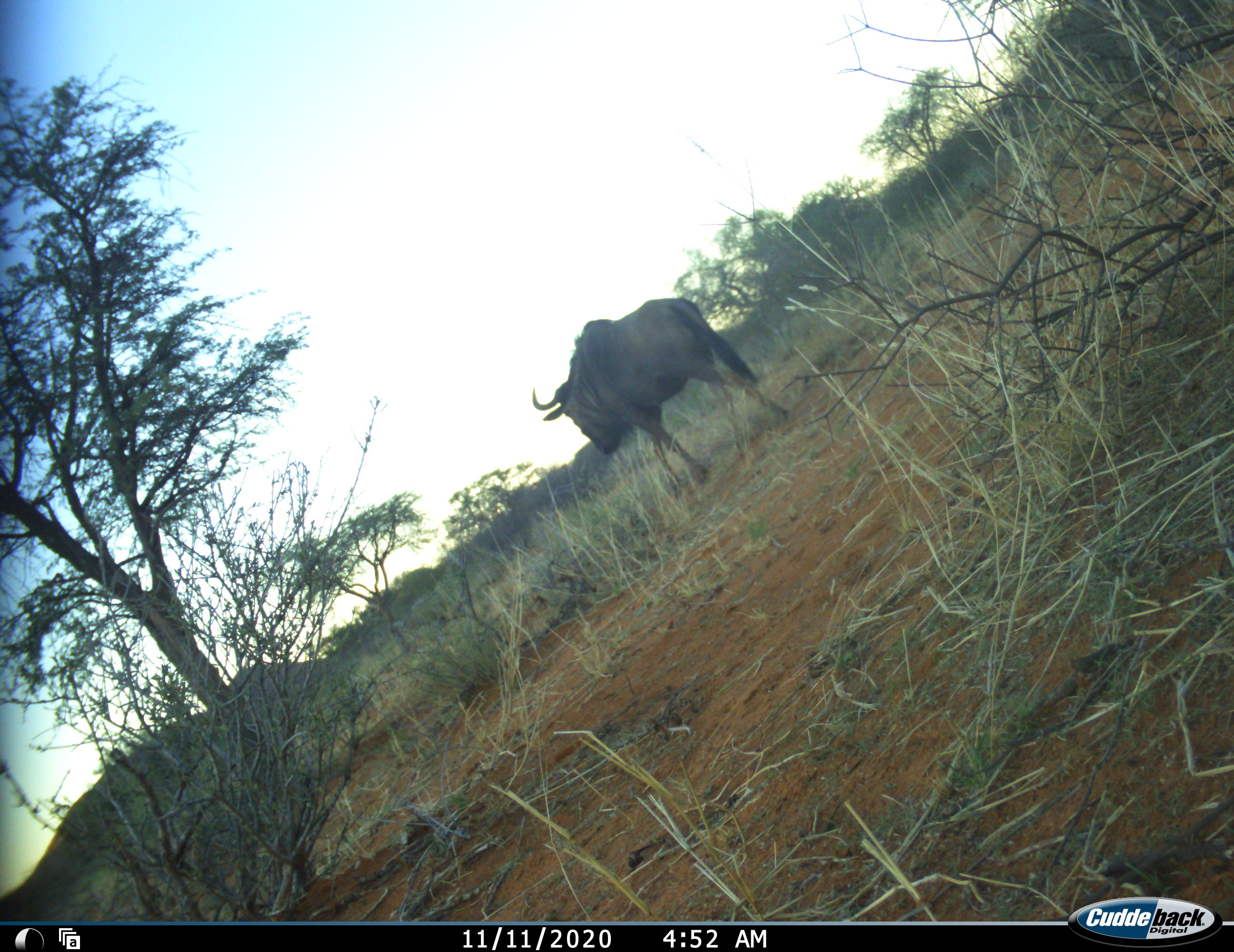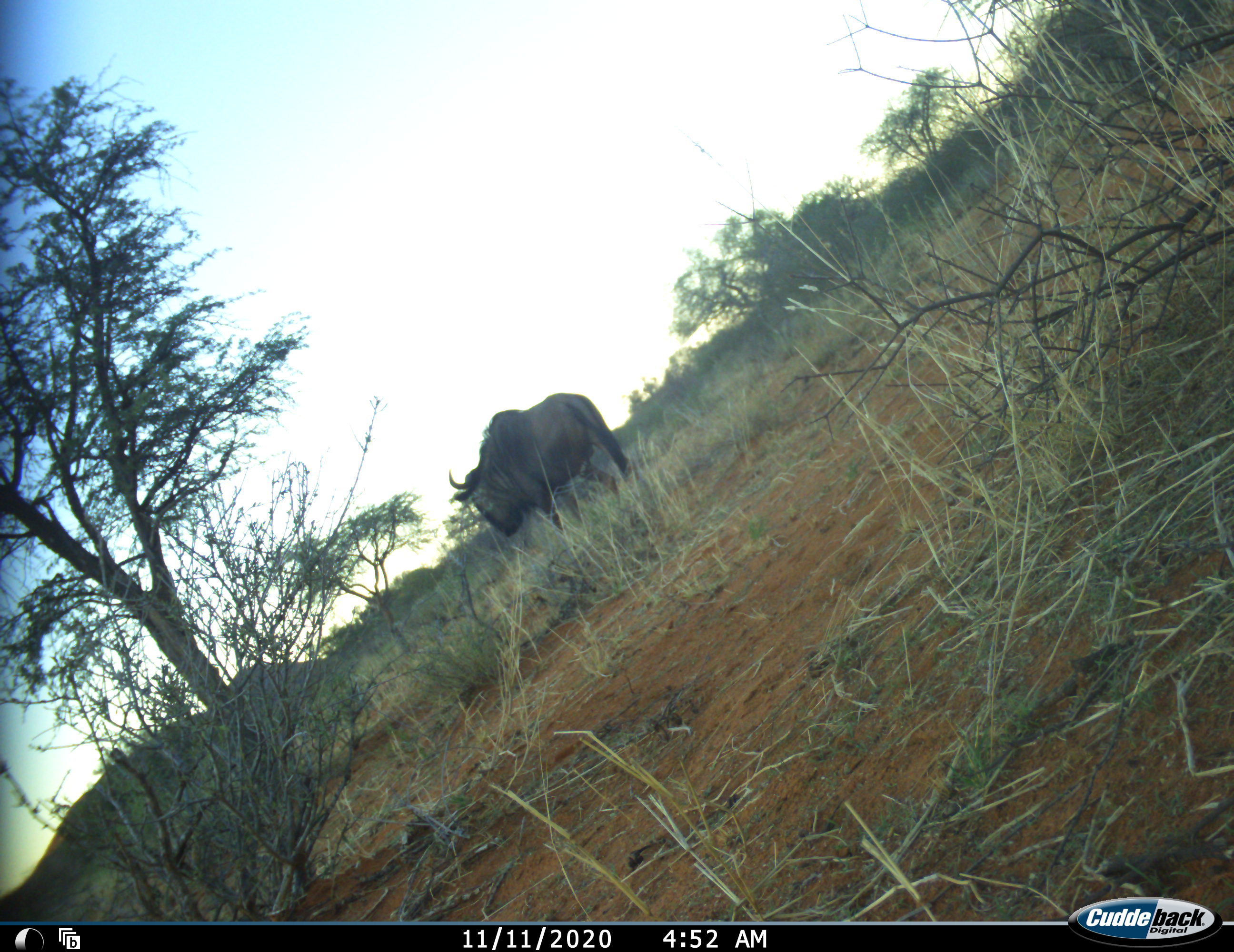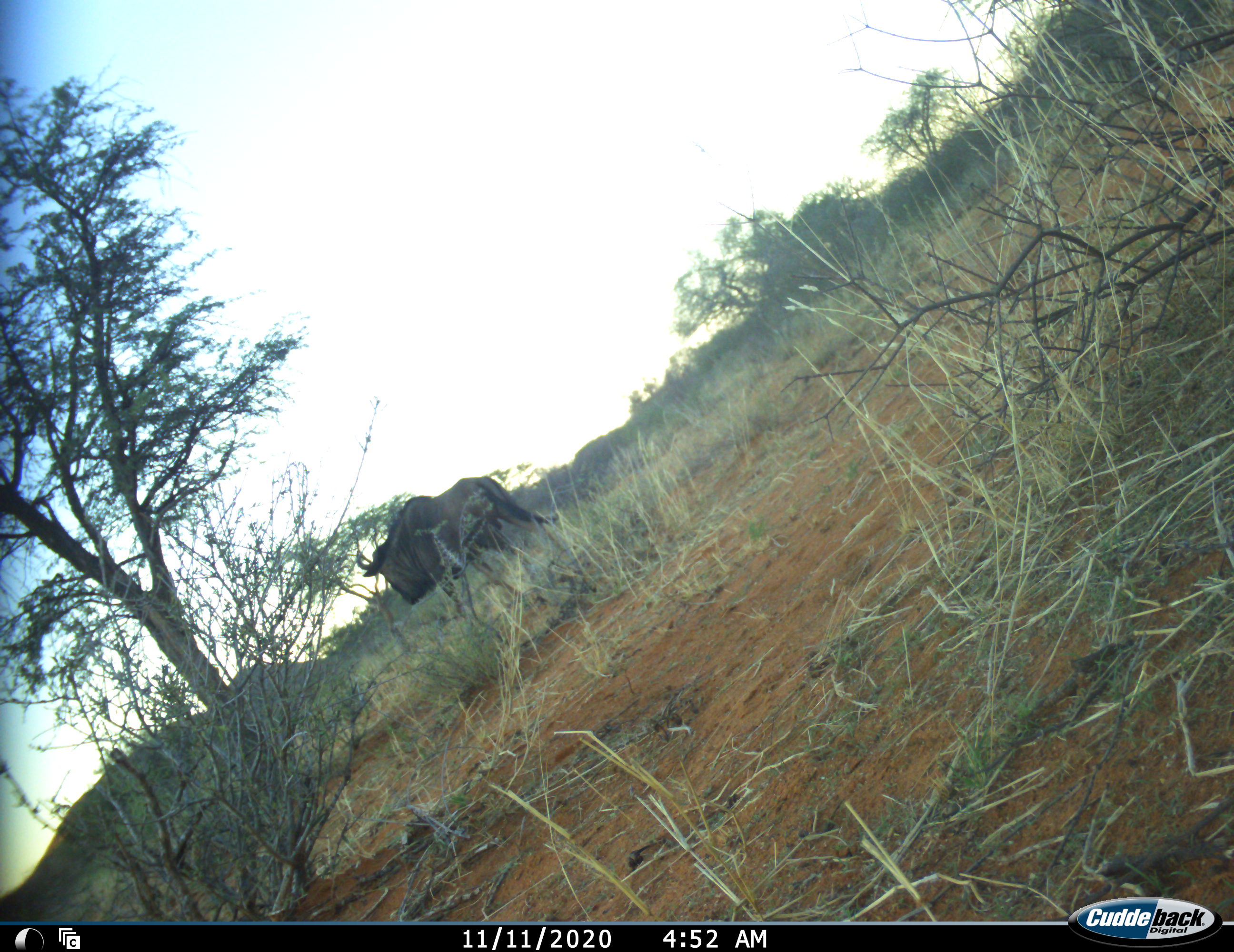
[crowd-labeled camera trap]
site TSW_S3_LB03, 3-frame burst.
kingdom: Animalia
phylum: Chordata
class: Mammalia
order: Artiodactyla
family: Bovidae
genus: Connochaetes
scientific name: Connochaetes taurinus taurinus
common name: blue wildebeest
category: wildebeestblue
Wildebeestblue (blue wildebeest) (Connochaetes taurinus taurinus), count 1. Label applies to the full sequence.